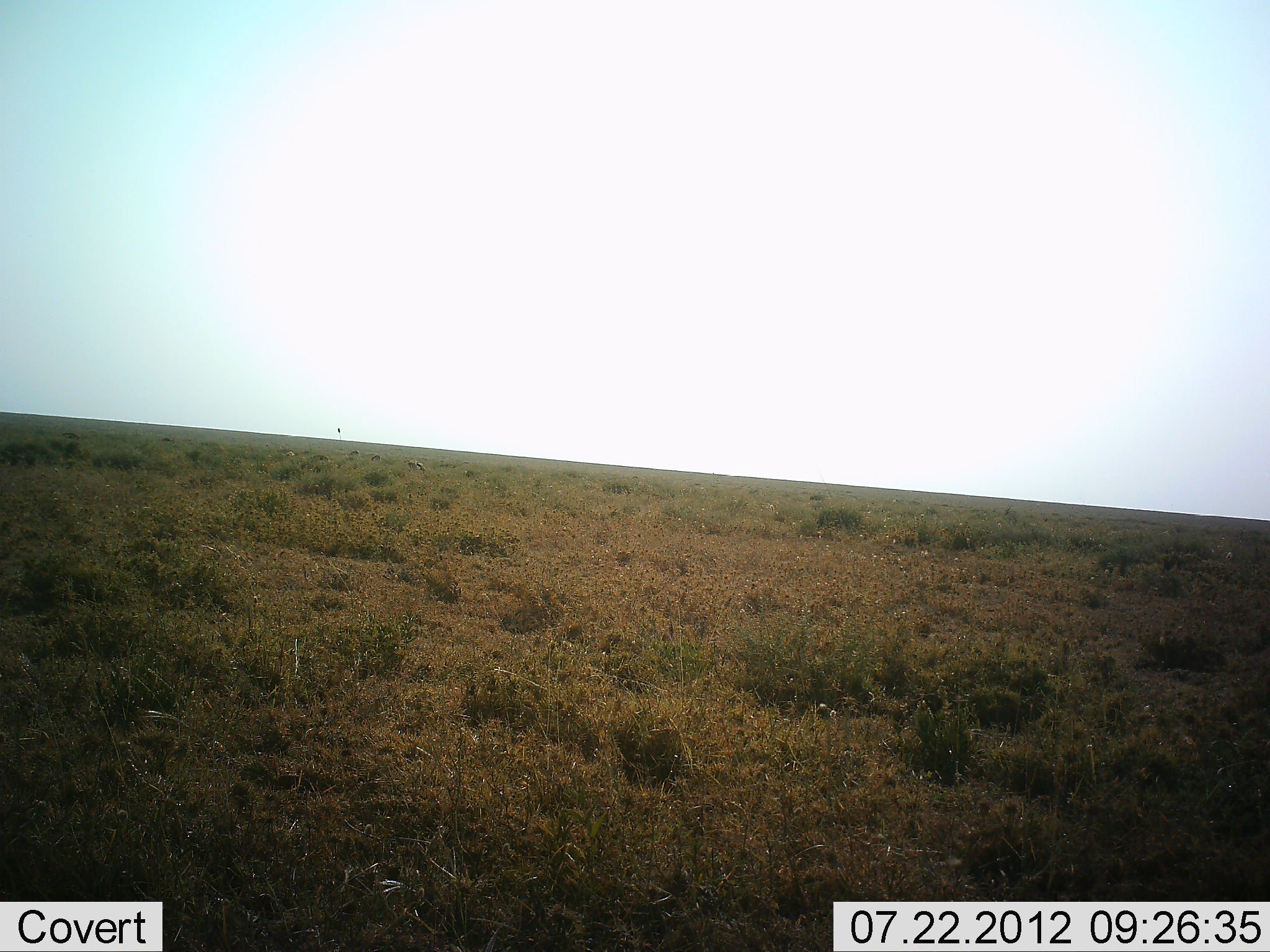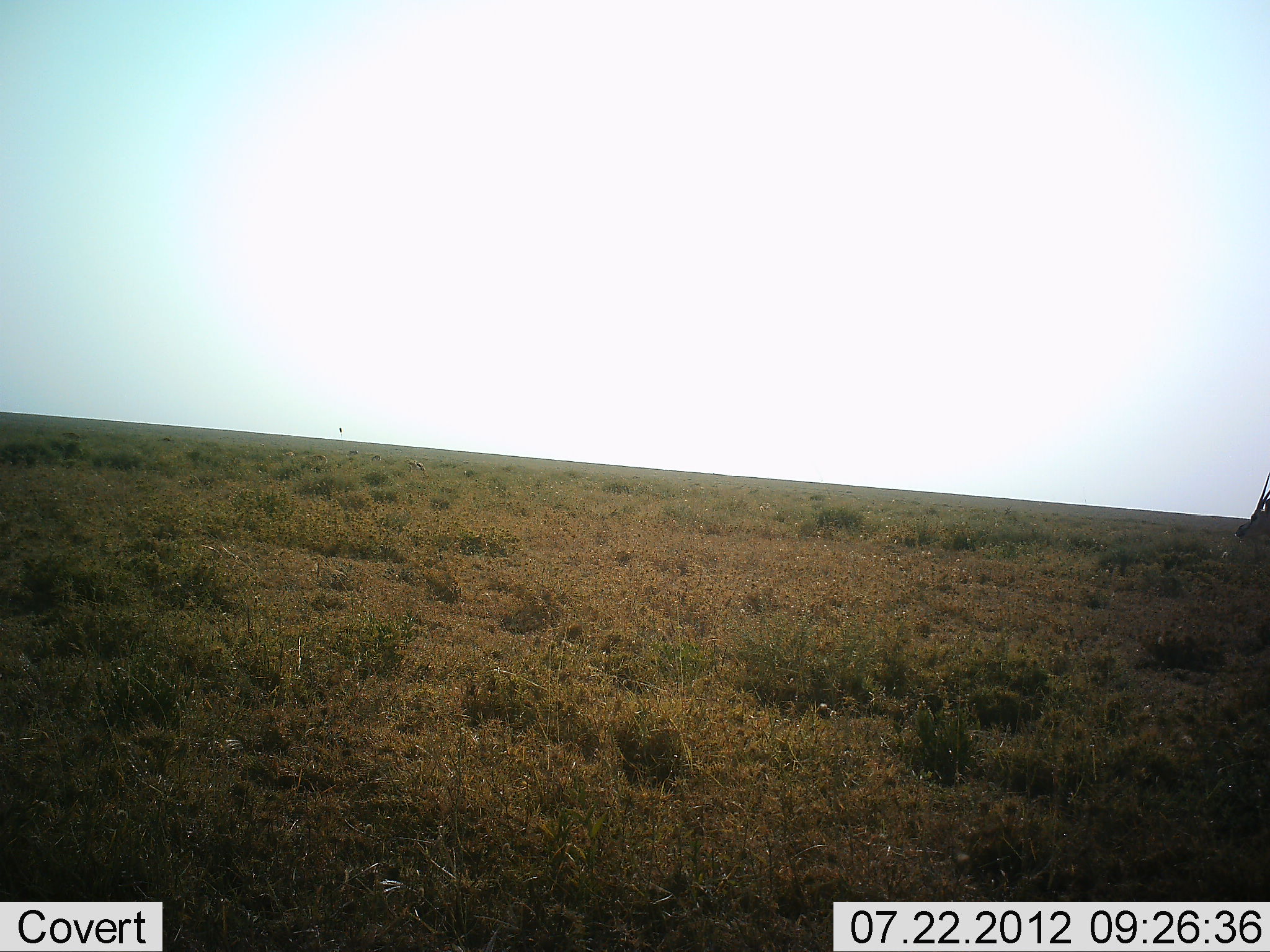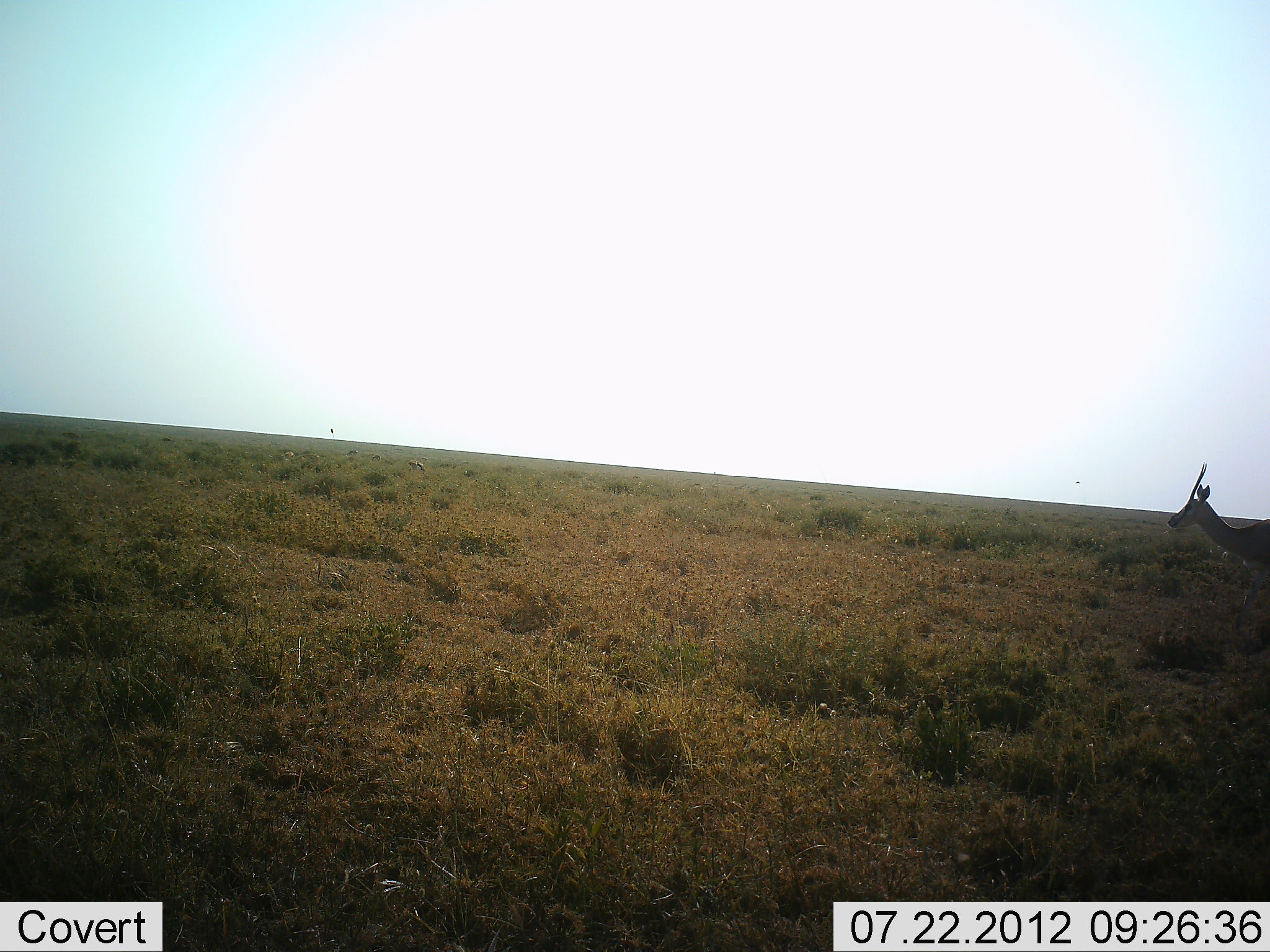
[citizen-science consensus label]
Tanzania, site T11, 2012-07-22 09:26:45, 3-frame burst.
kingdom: Animalia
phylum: Chordata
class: Mammalia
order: Artiodactyla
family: Bovidae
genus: Nanger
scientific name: Nanger granti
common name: grant's gazelle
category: gazellegrants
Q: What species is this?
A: Gazellegrants (grant's gazelle) (Nanger granti).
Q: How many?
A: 1.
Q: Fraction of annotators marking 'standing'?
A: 10%.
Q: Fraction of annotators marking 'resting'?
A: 0%.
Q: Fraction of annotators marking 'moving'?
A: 90%.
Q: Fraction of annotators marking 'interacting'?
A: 0%.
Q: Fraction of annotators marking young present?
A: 0%.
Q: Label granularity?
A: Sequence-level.